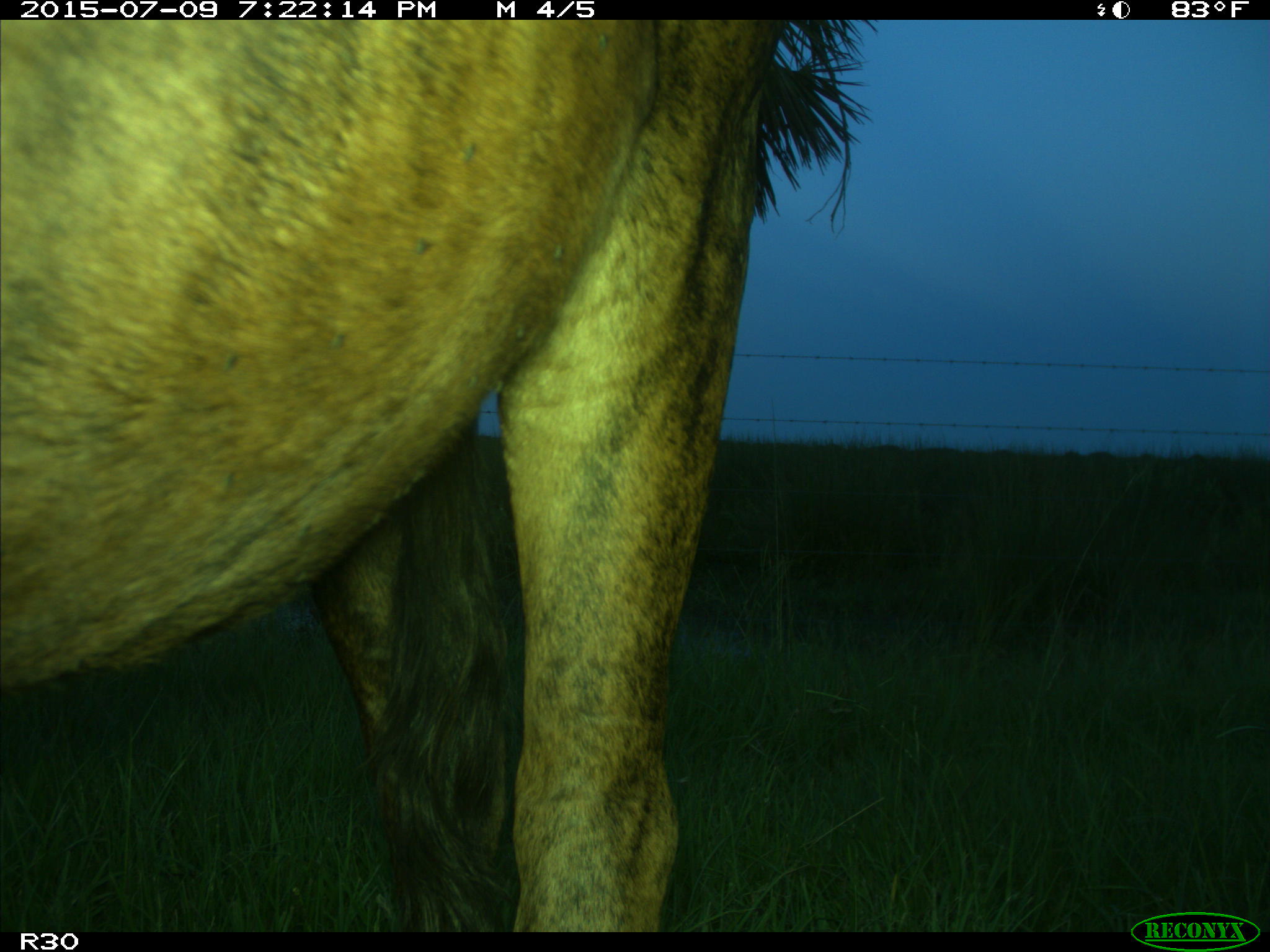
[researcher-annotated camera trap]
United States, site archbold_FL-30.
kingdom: Animalia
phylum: Chordata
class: Mammalia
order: Artiodactyla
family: Bovidae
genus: Bos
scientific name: Bos taurus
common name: domestic cow